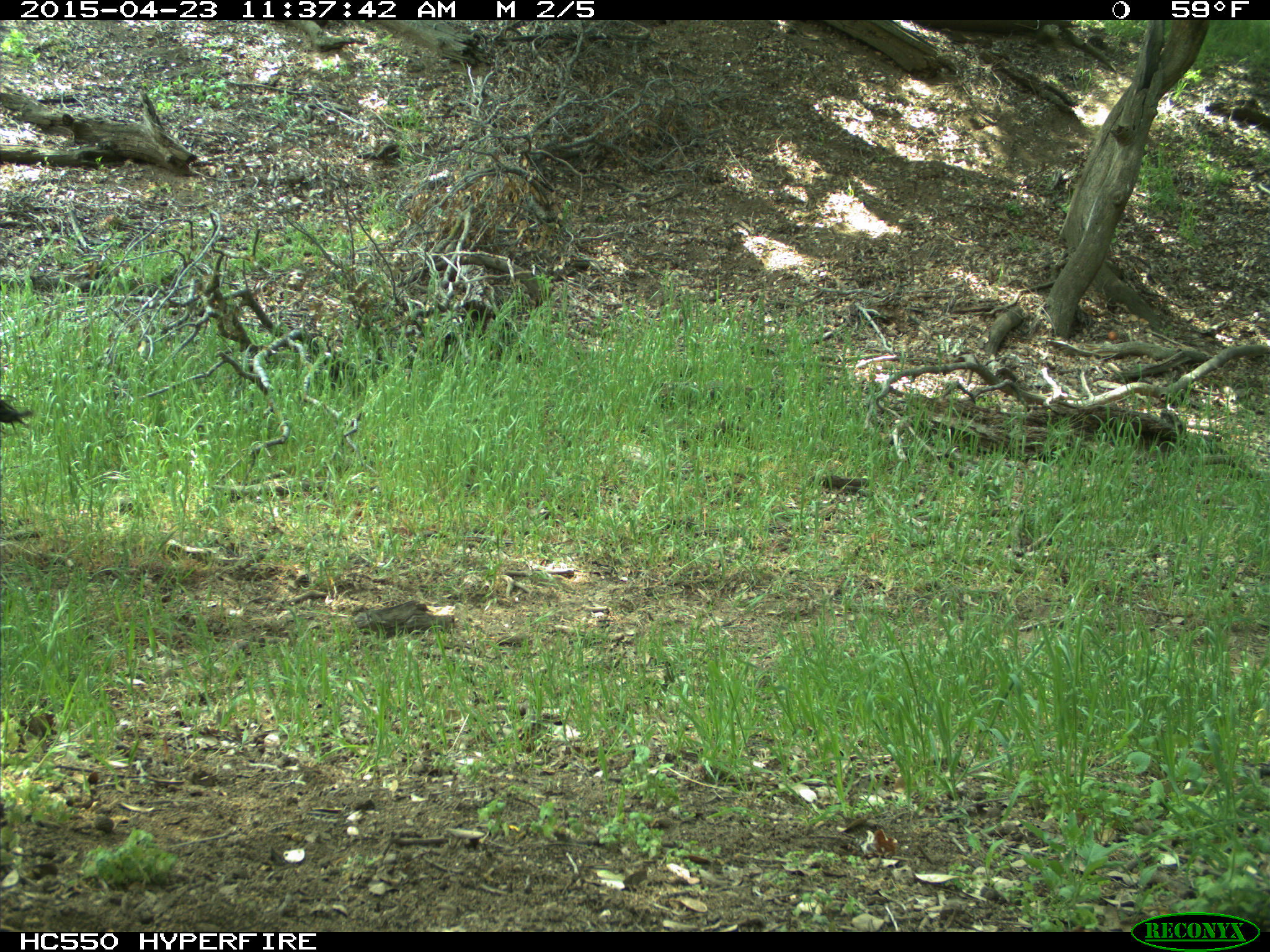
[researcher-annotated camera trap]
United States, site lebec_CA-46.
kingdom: Animalia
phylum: Chordata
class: Mammalia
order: Artiodactyla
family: Bovidae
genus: Bos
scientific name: Bos taurus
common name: domestic cow